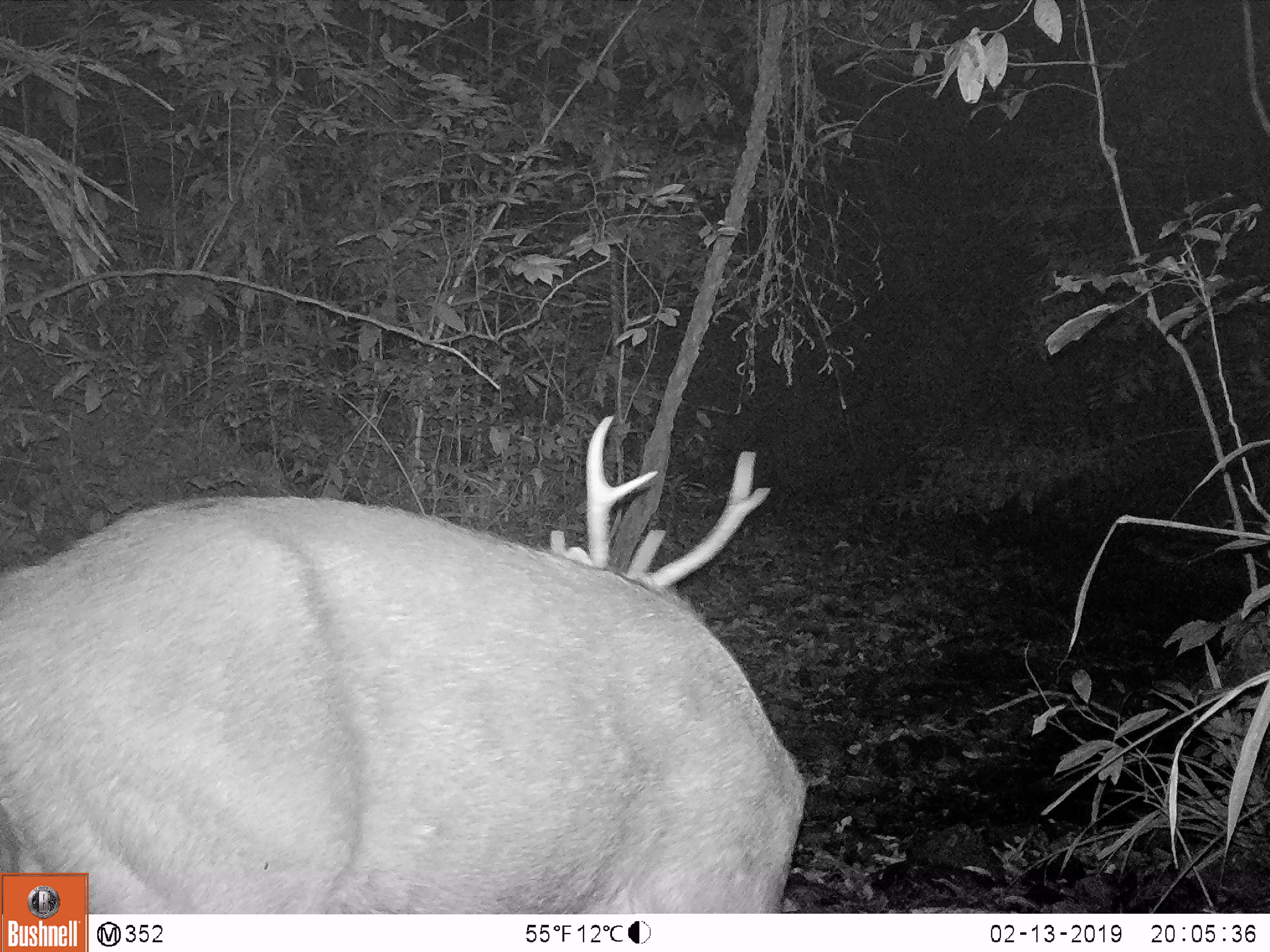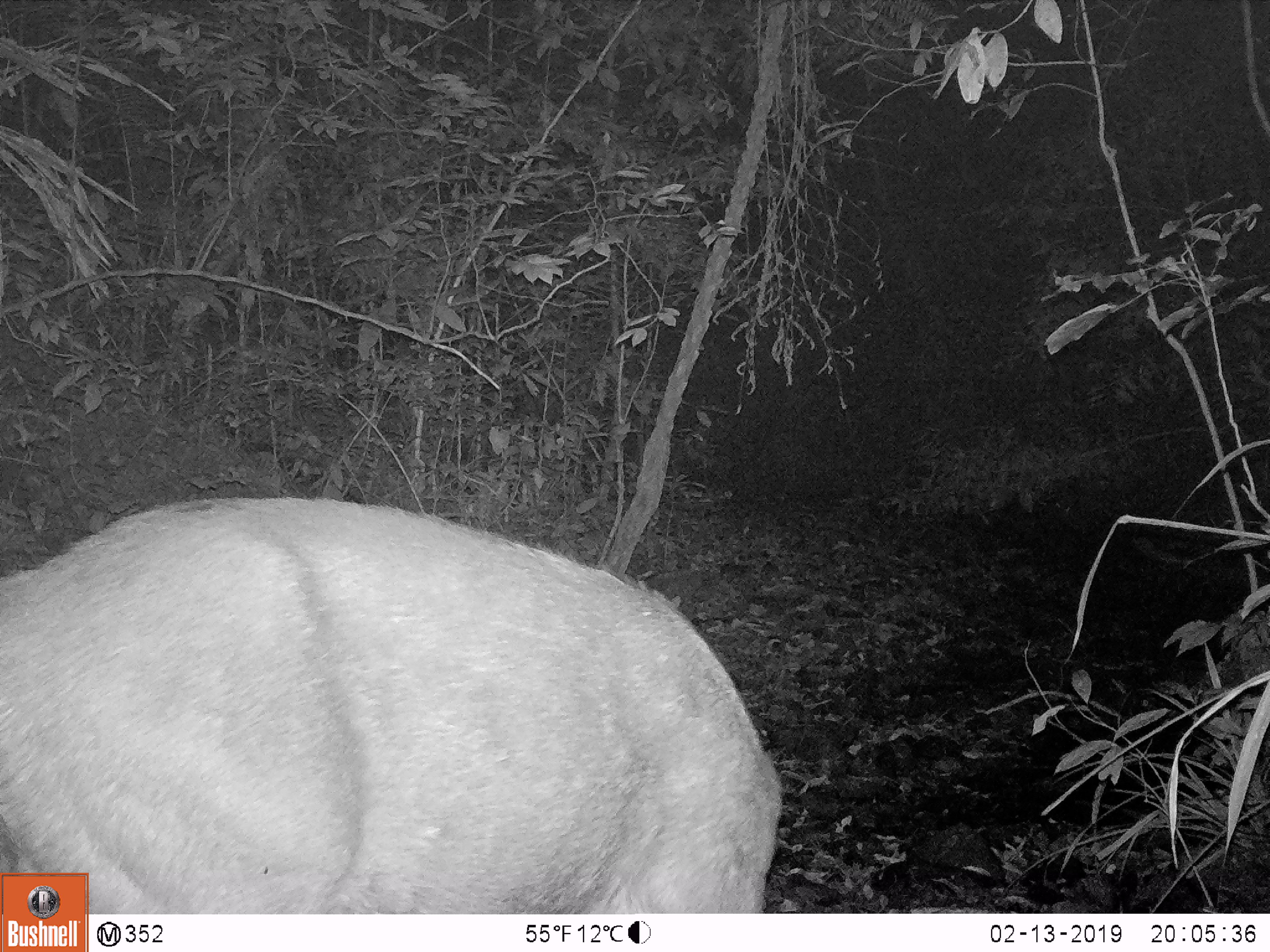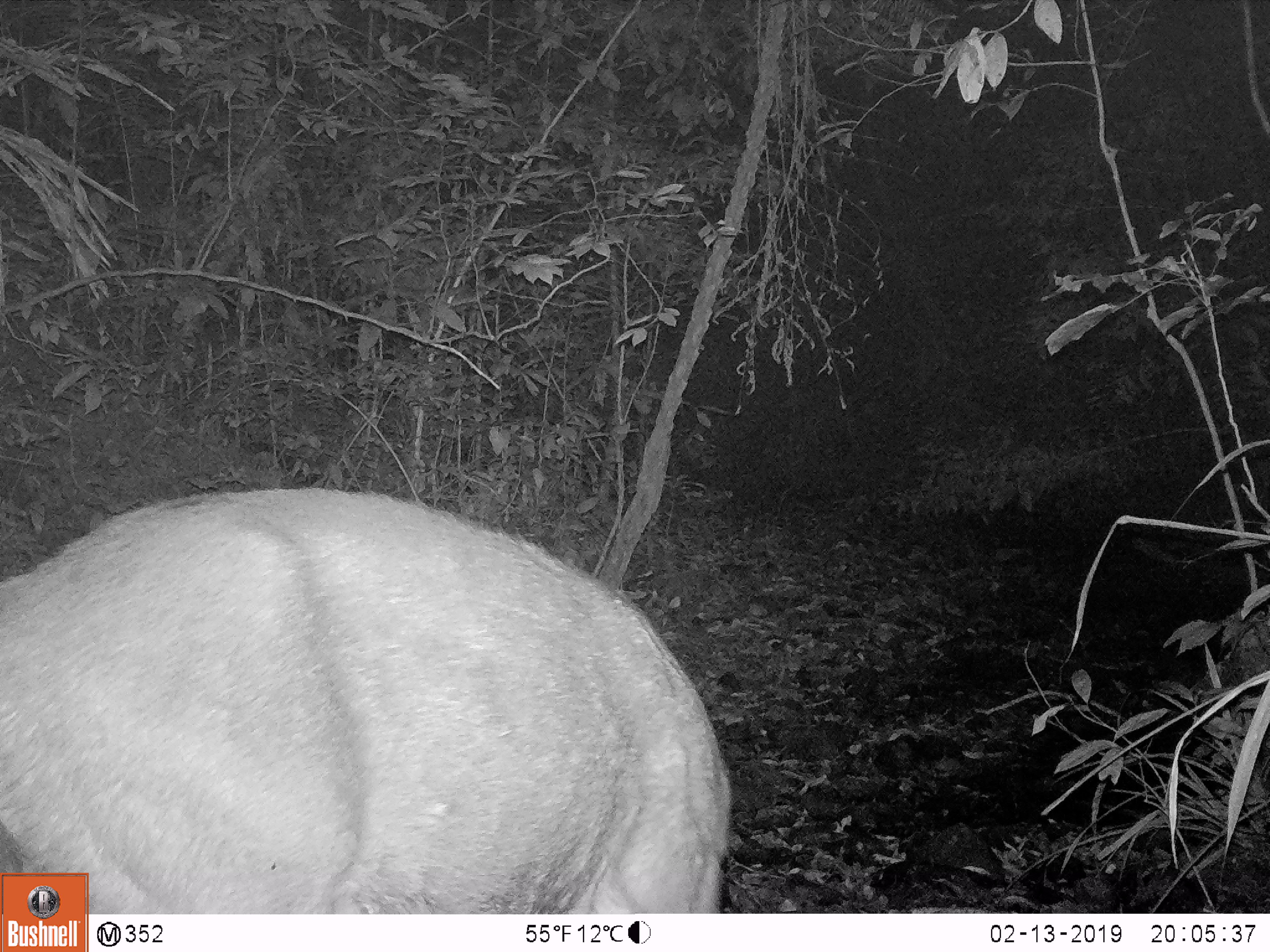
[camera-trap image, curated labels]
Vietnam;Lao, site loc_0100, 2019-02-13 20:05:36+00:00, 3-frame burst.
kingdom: Animalia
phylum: Chordata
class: Mammalia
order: Artiodactyla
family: Cervidae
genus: Rusa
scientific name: Rusa unicolor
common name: sambar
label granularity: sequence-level